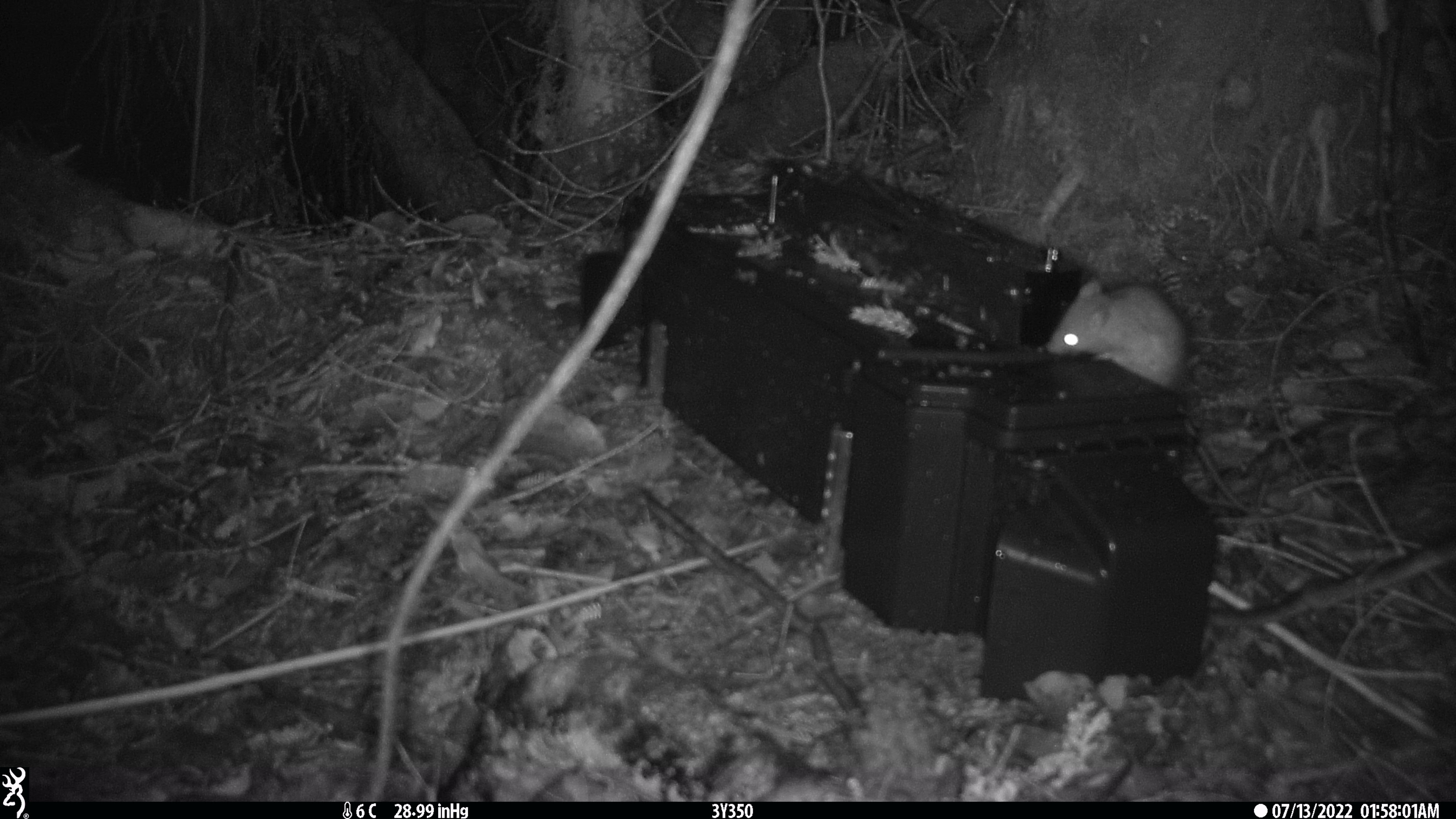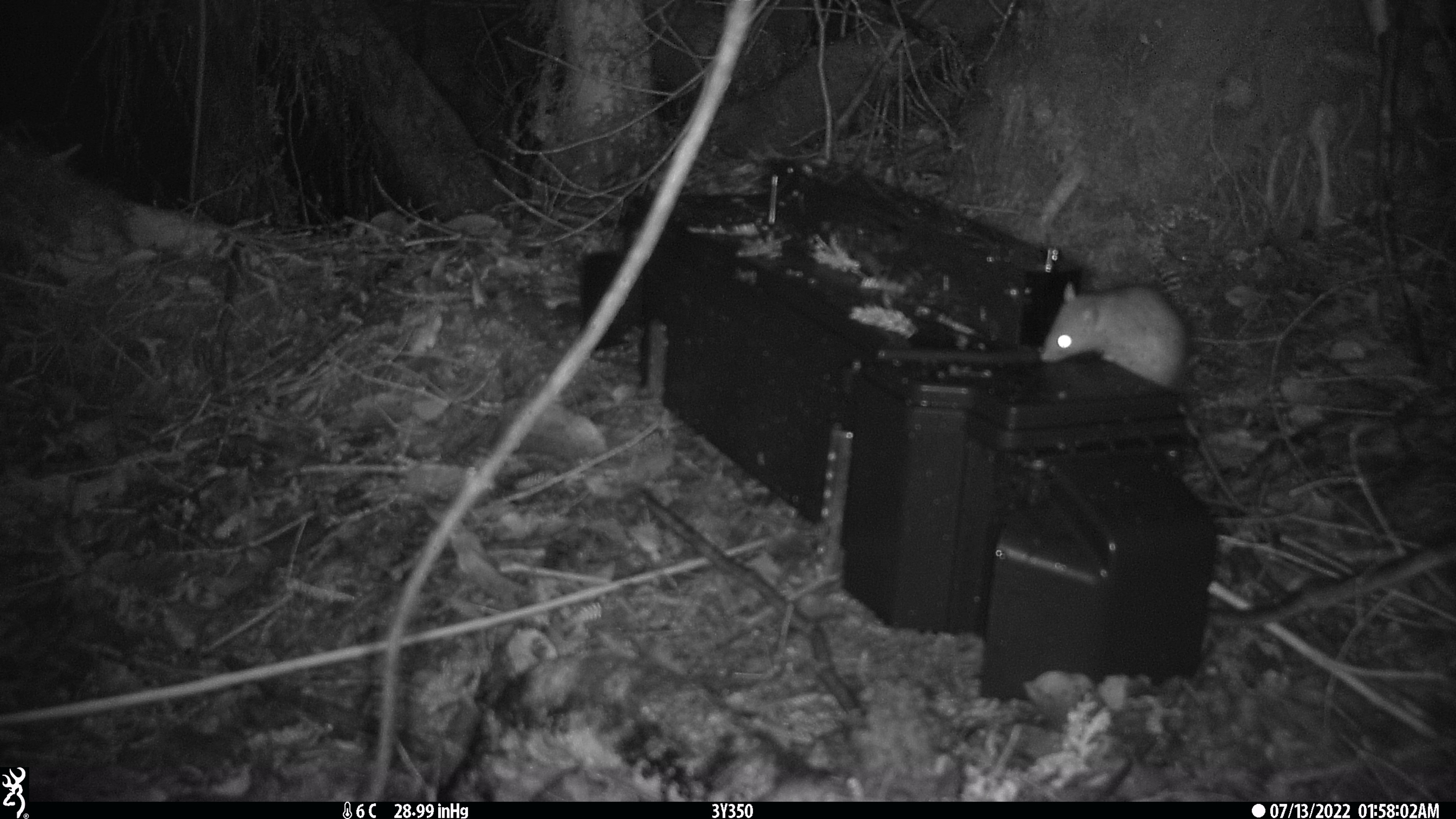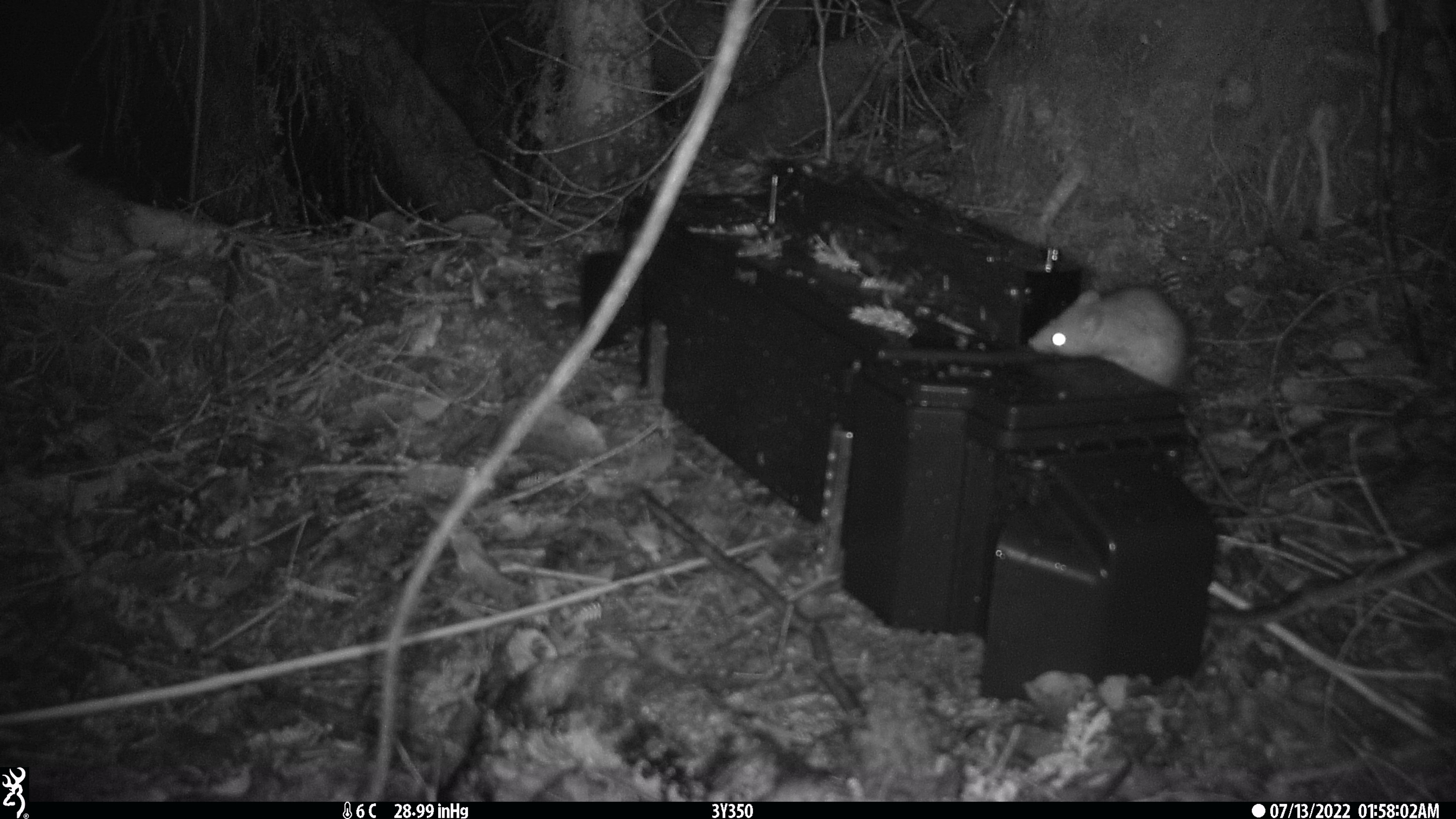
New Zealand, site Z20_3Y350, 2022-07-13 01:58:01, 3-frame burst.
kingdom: Animalia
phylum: Chordata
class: Mammalia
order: Rodentia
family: Muridae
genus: Rattus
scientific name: Rattus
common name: rat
Rat (Rattus).